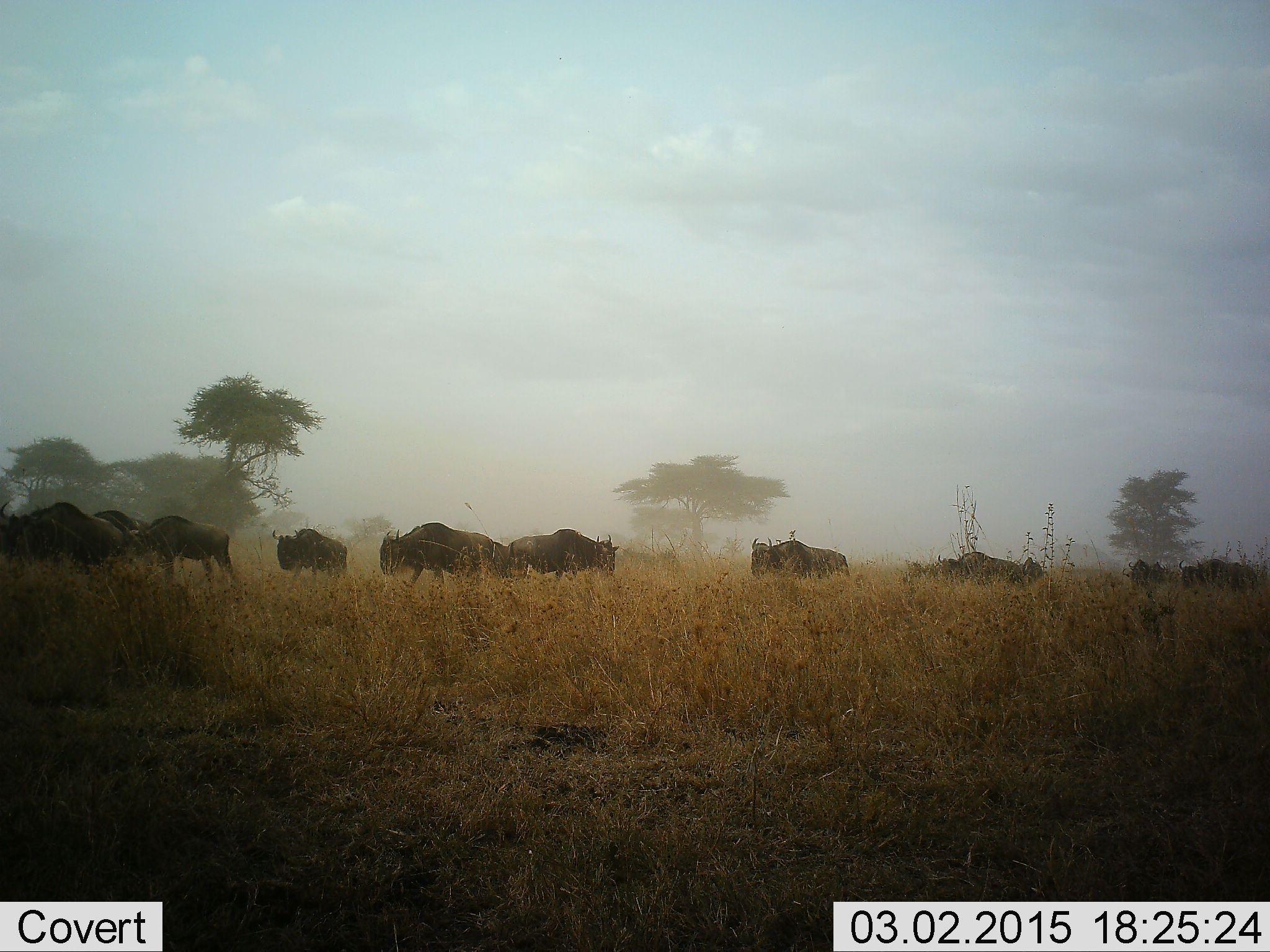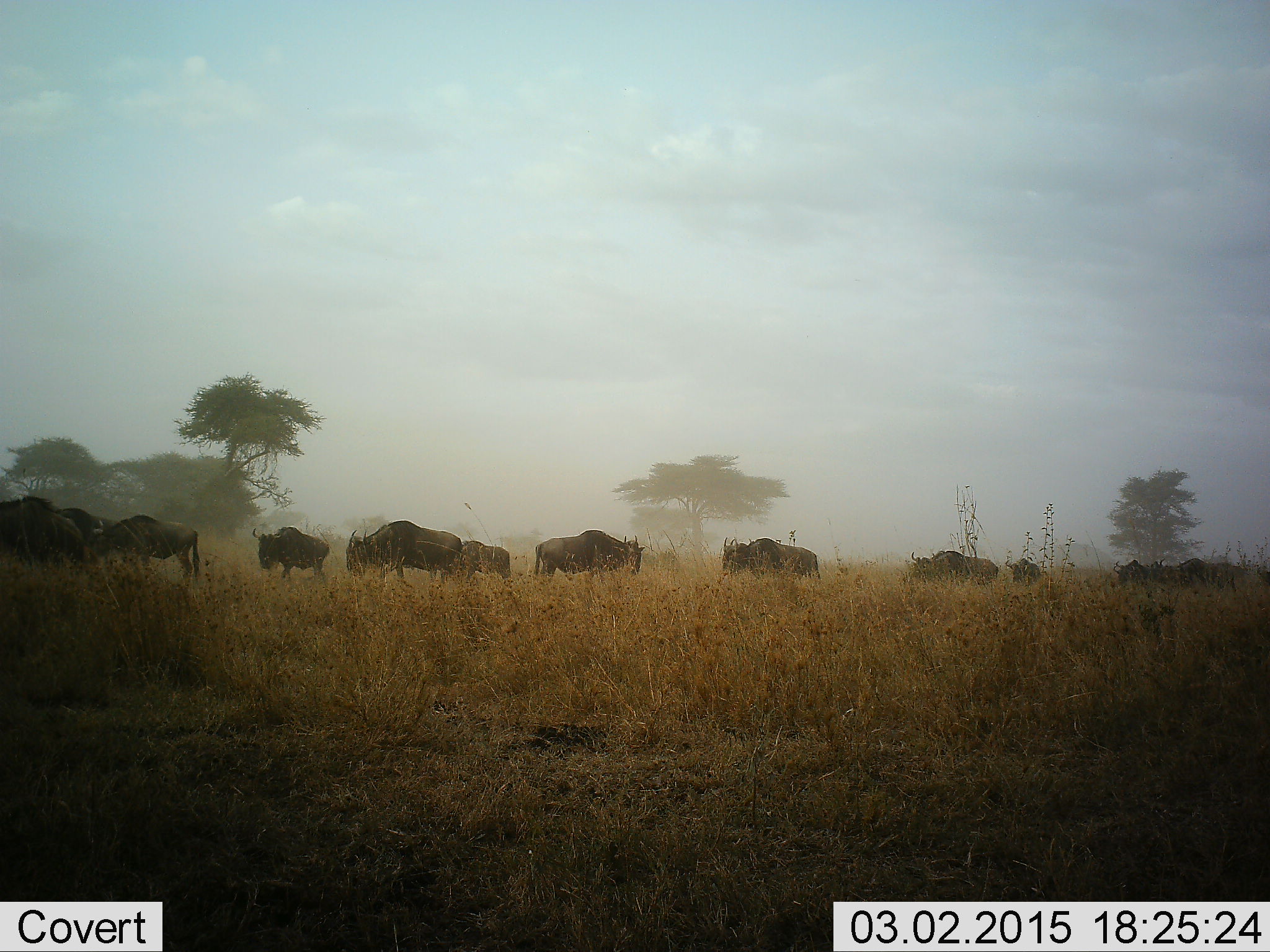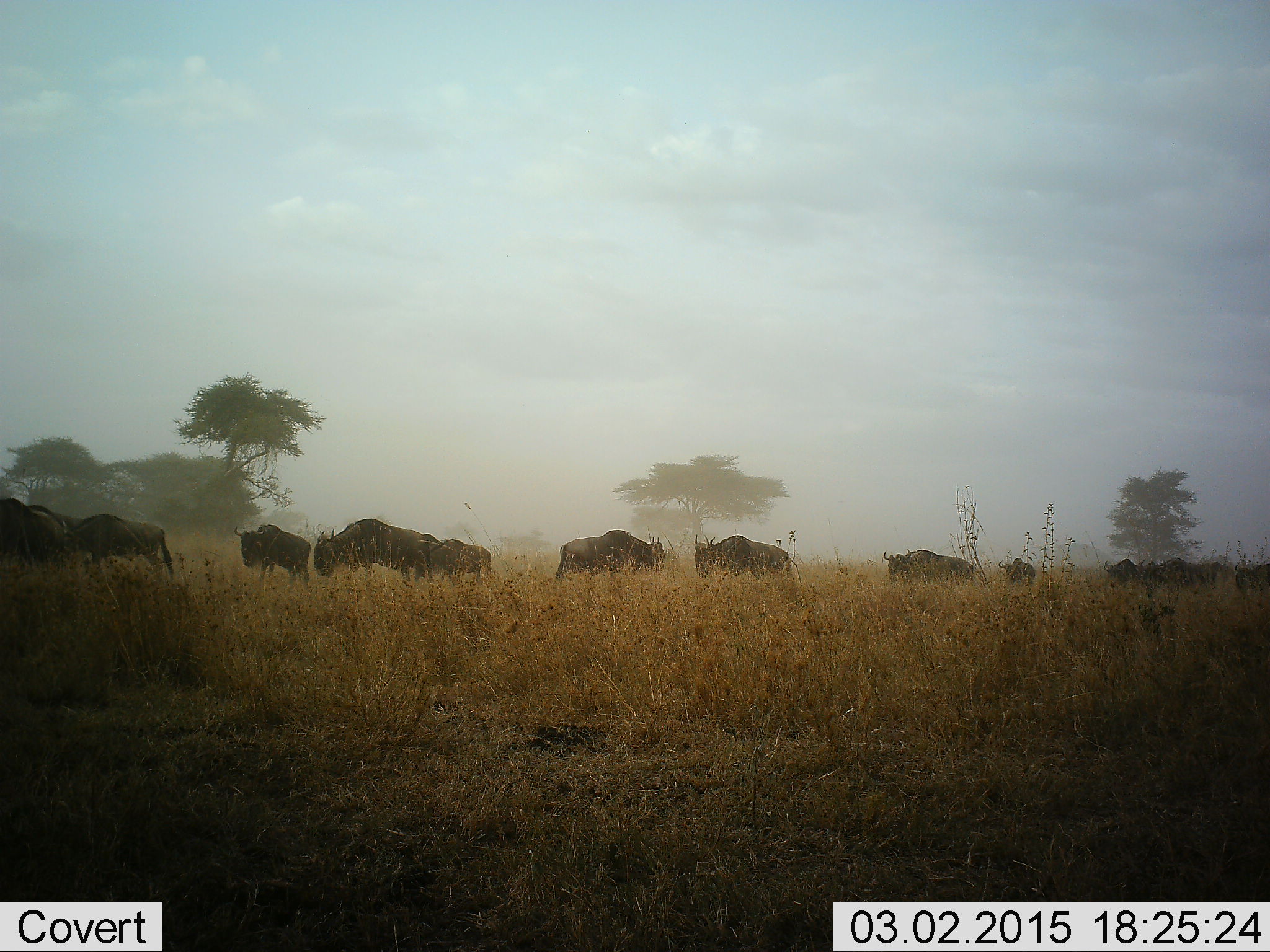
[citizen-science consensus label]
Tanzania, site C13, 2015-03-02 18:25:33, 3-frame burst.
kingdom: Animalia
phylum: Chordata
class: Mammalia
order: Artiodactyla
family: Bovidae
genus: Connochaetes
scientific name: Connochaetes taurinus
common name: blue wildebeest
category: wildebeest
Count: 11-50.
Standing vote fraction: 10%.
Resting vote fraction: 0%.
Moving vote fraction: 90%.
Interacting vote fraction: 0%.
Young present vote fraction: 0%.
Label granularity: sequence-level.